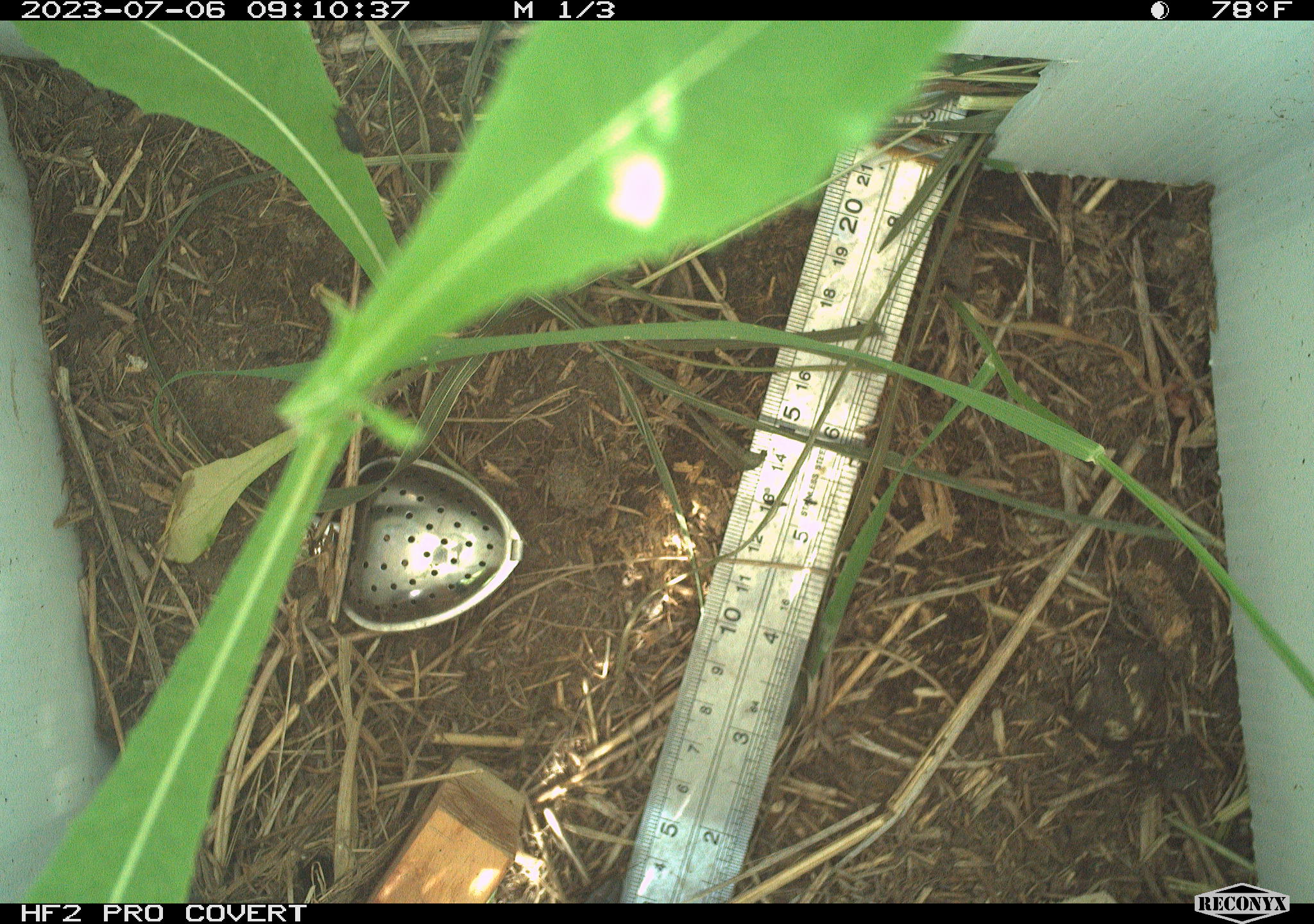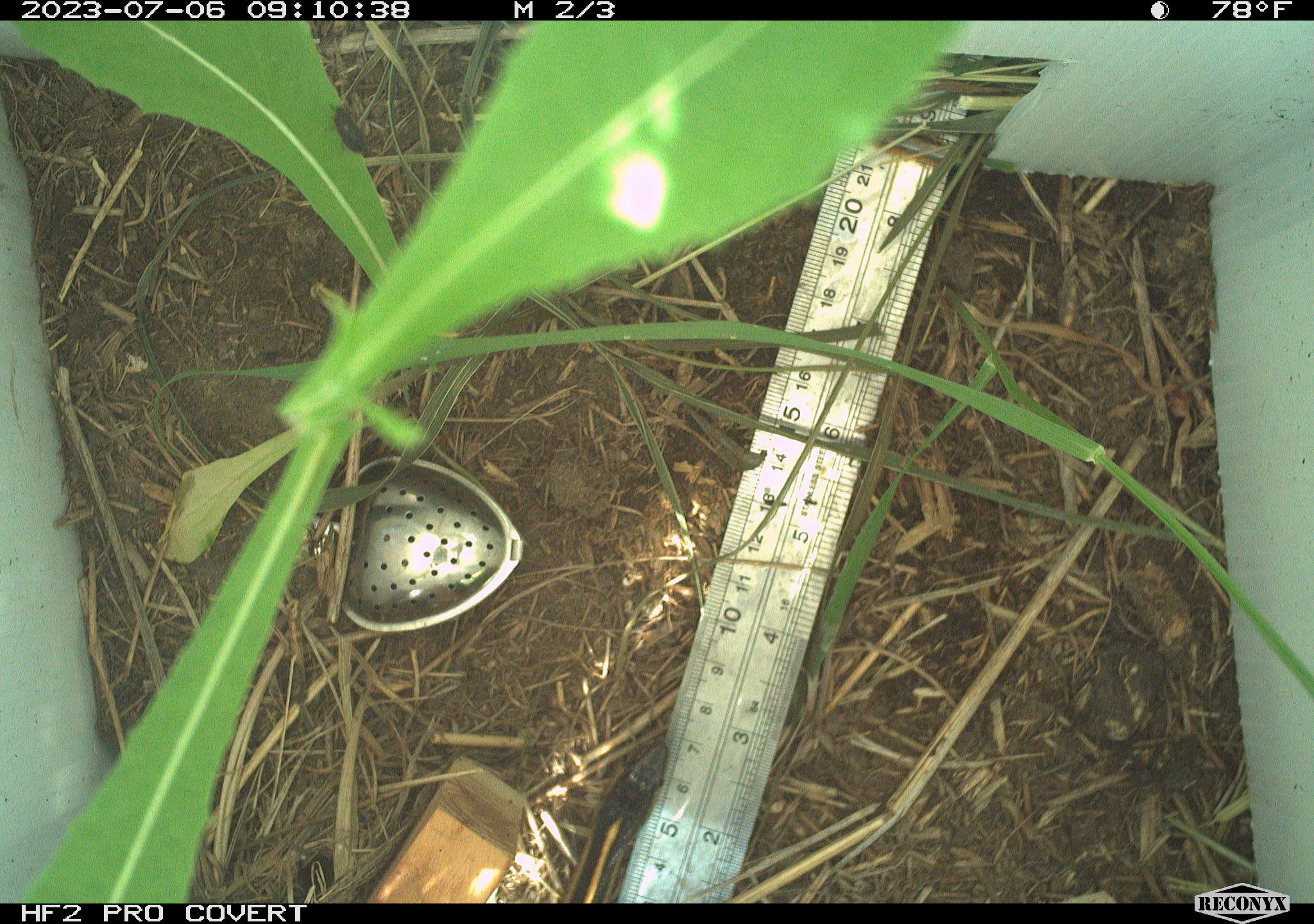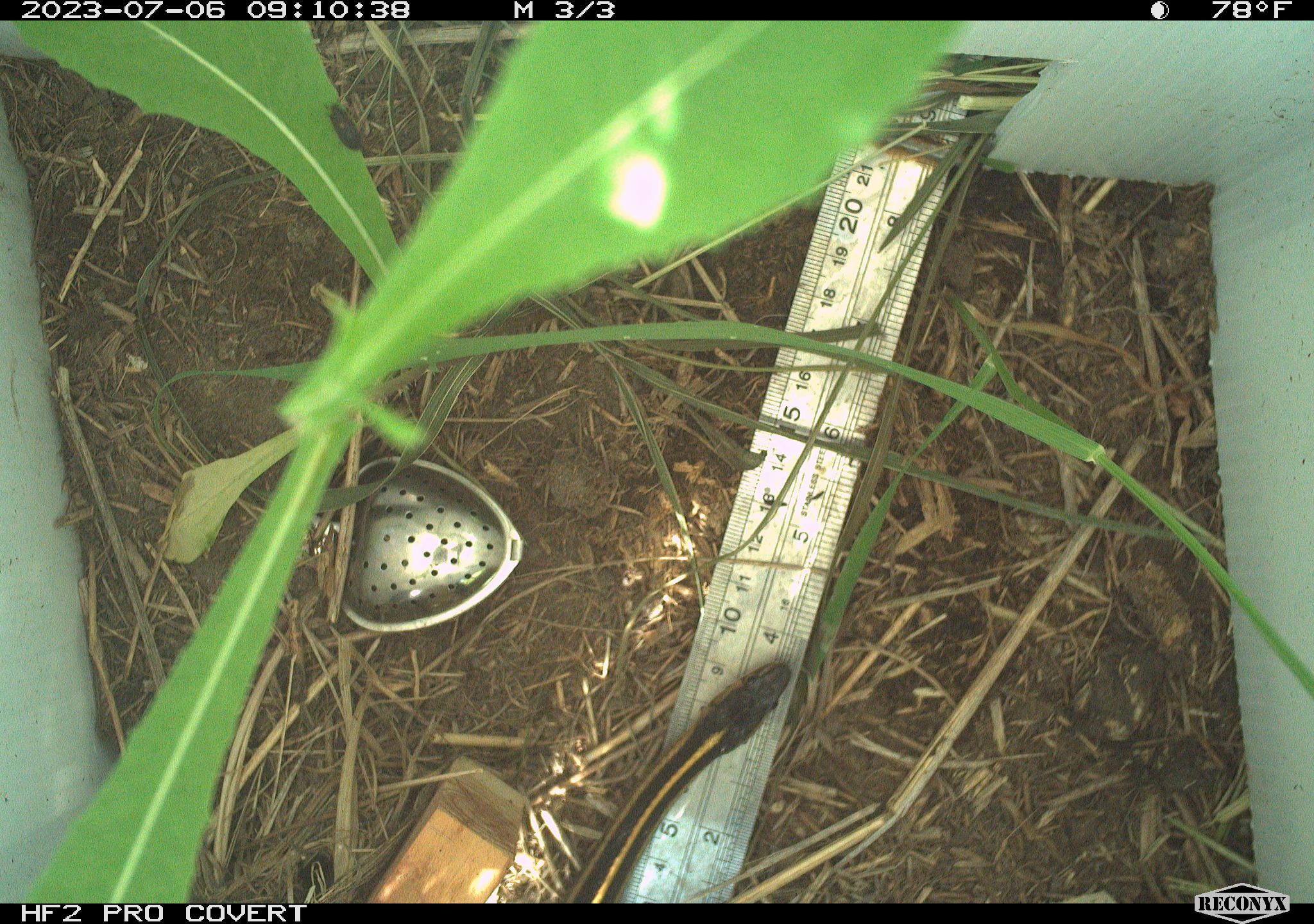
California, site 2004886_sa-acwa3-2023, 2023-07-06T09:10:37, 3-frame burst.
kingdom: Animalia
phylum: Chordata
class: Reptilia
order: Squamata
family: Colubridae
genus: Thamnophis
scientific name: Thamnophis sirtalis fitchi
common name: valley garter snake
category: valley gartersnake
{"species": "valley gartersnake (valley garter snake) (Thamnophis sirtalis fitchi)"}